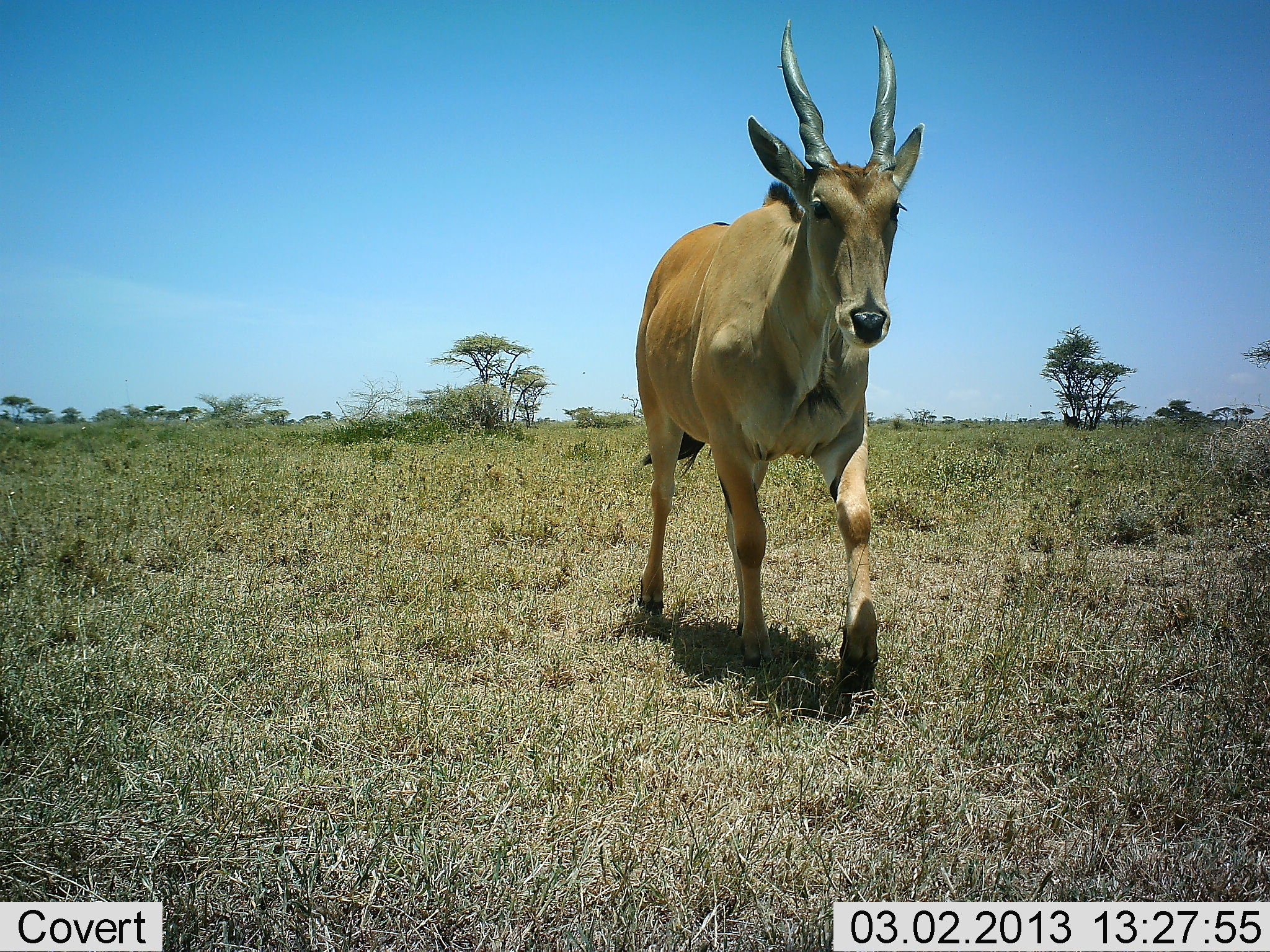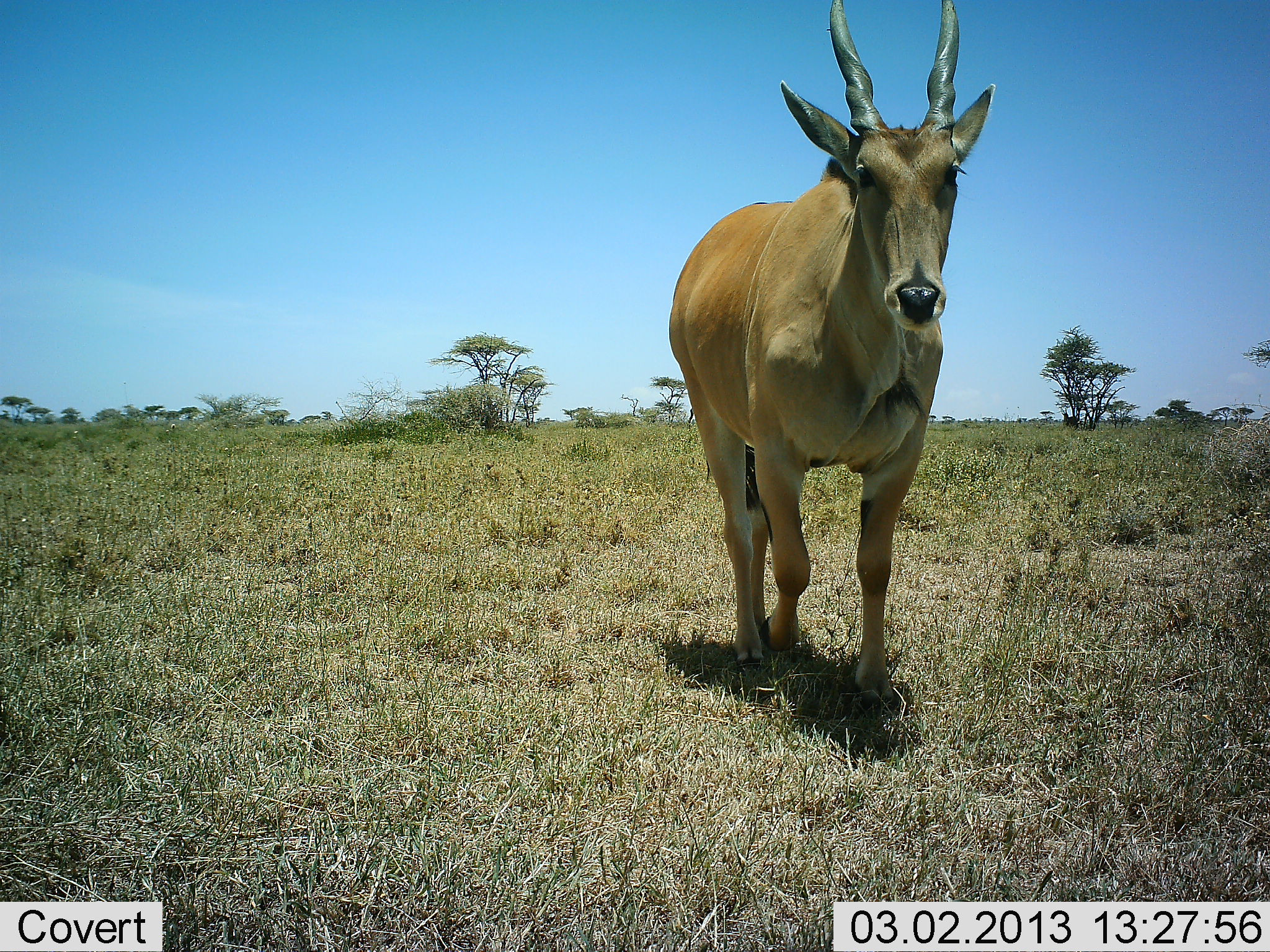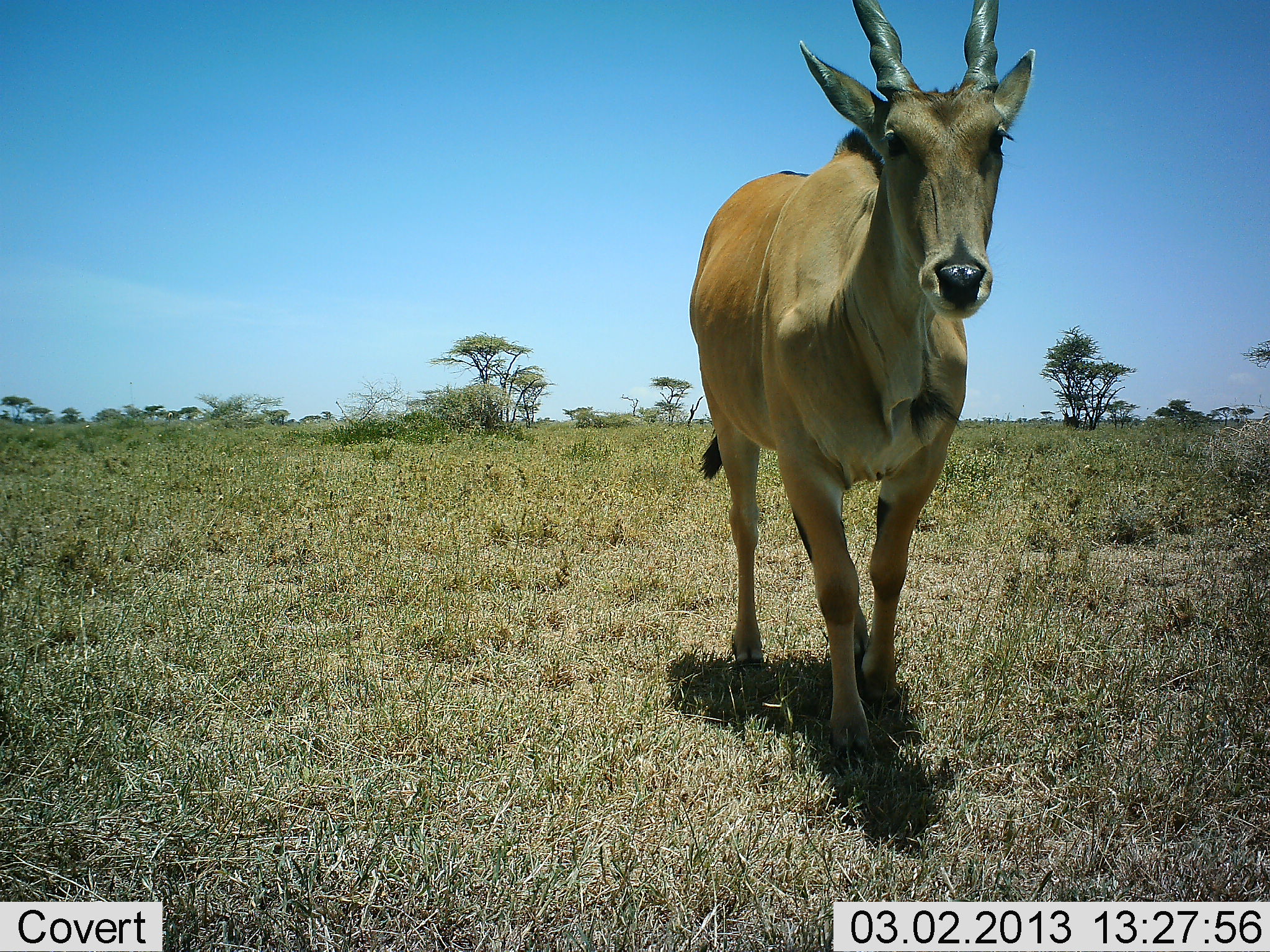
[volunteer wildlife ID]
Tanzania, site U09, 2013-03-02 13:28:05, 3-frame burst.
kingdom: Animalia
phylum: Chordata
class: Mammalia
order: Artiodactyla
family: Bovidae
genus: Tragelaphus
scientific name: Tragelaphus oryx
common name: eland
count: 1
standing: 0%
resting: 0%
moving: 100%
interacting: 0%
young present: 0%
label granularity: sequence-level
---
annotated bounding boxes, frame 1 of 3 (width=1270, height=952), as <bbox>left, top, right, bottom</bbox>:
animal: <bbox>631, 17, 926, 716</bbox>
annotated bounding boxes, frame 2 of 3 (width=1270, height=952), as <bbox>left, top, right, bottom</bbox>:
animal: <bbox>662, 0, 996, 717</bbox>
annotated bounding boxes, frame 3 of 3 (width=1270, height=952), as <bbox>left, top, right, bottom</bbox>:
animal: <bbox>689, 0, 1040, 751</bbox>